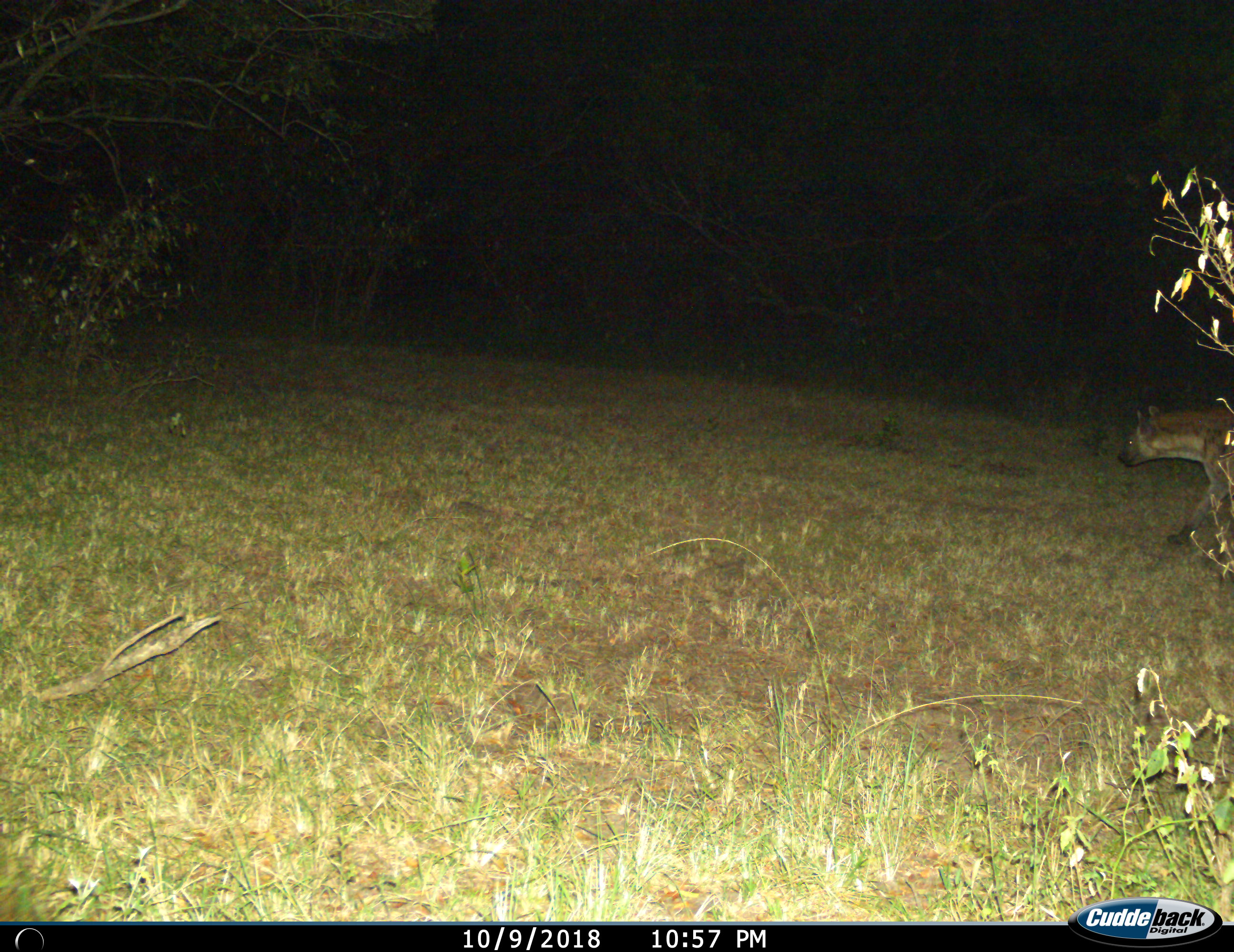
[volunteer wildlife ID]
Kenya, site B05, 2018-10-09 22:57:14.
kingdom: Animalia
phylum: Chordata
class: Mammalia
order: Carnivora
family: Hyaenidae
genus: Crocuta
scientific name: Crocuta crocuta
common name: spotted hyena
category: hyenaspotted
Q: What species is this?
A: Hyenaspotted (spotted hyena) (Crocuta crocuta).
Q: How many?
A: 1.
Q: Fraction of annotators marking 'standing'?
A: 0%.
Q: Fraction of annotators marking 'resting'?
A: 0%.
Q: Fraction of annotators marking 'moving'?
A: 100%.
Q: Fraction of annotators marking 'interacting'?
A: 0%.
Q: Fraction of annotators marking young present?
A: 0%.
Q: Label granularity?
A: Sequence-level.